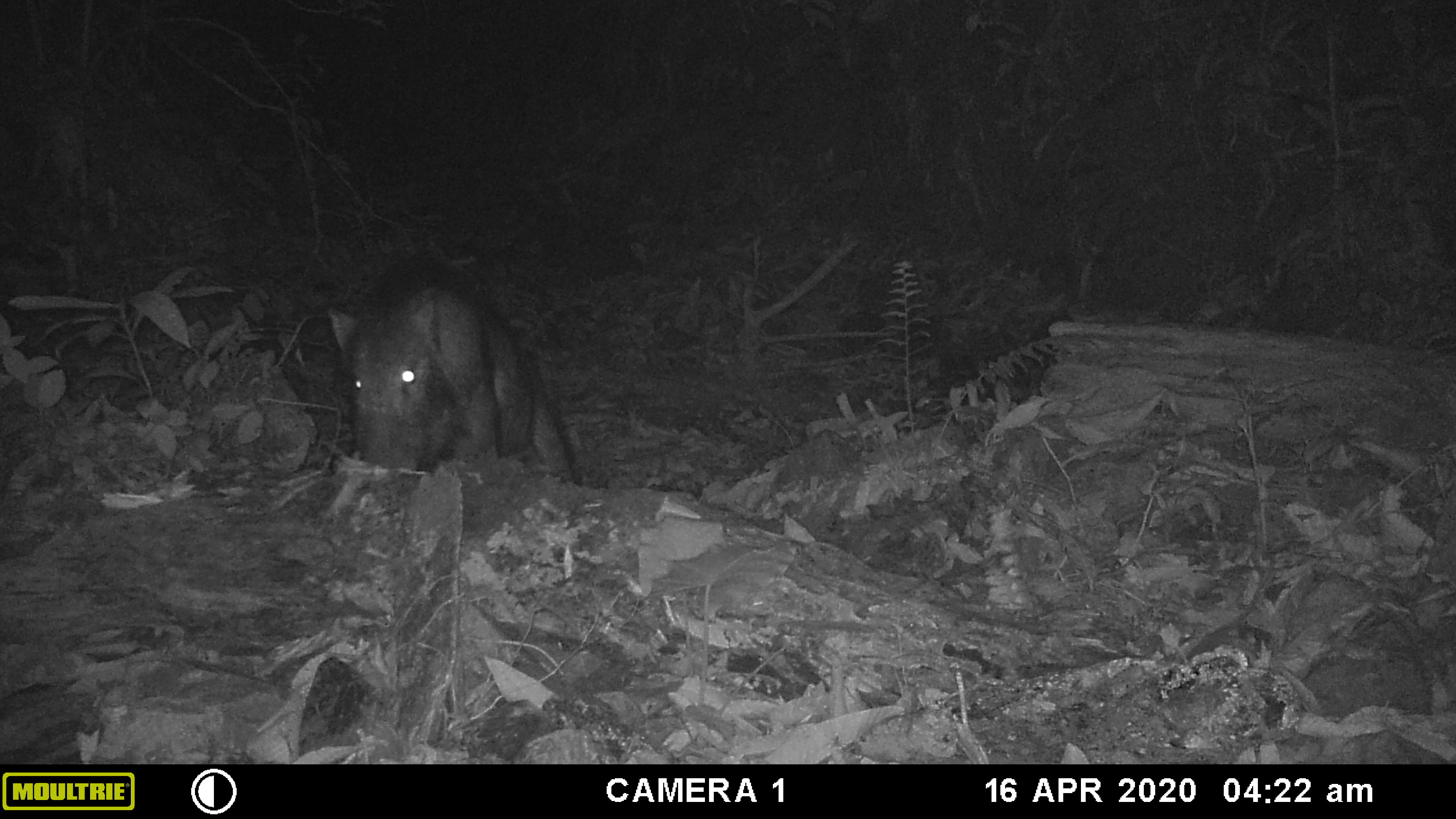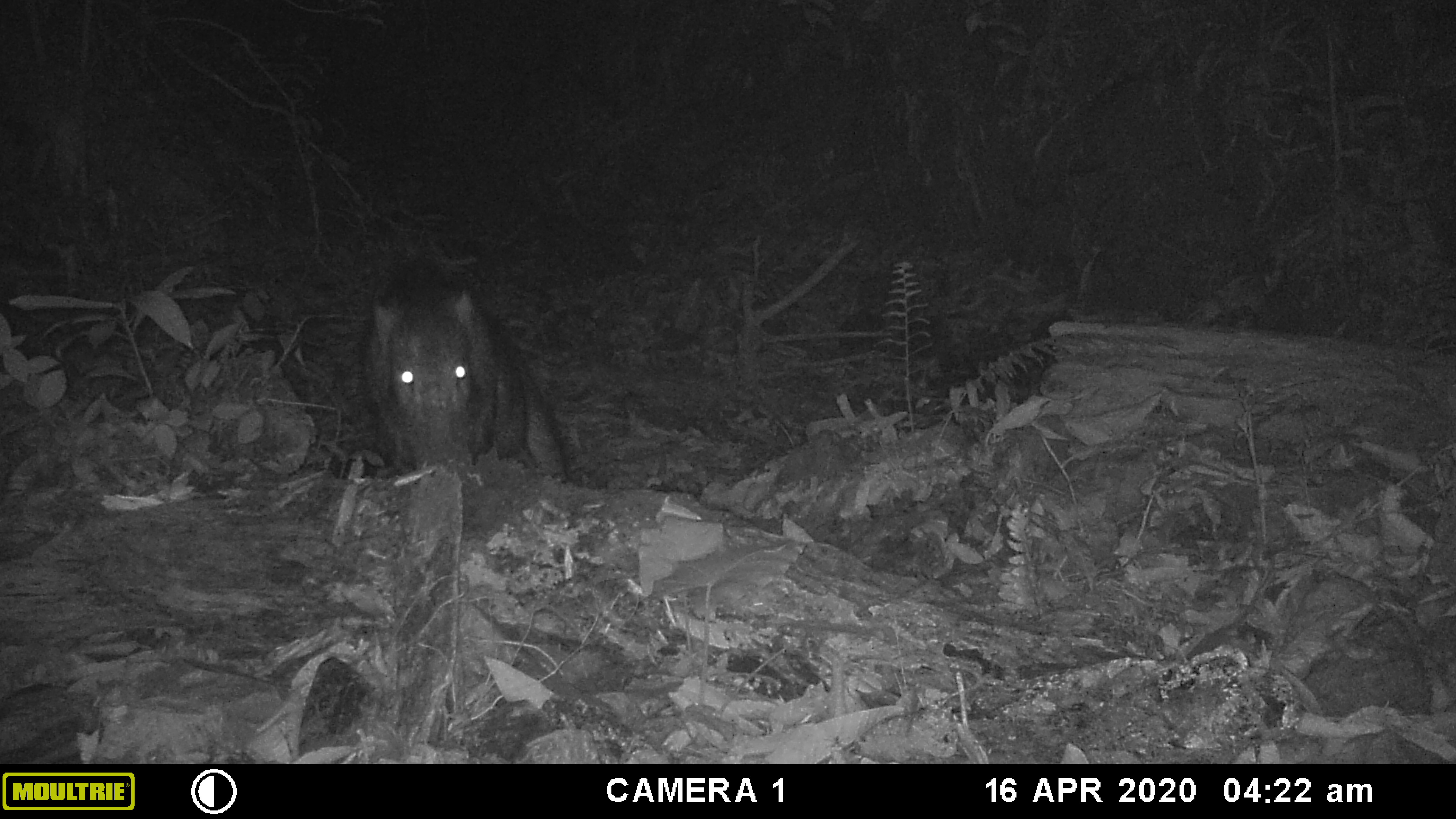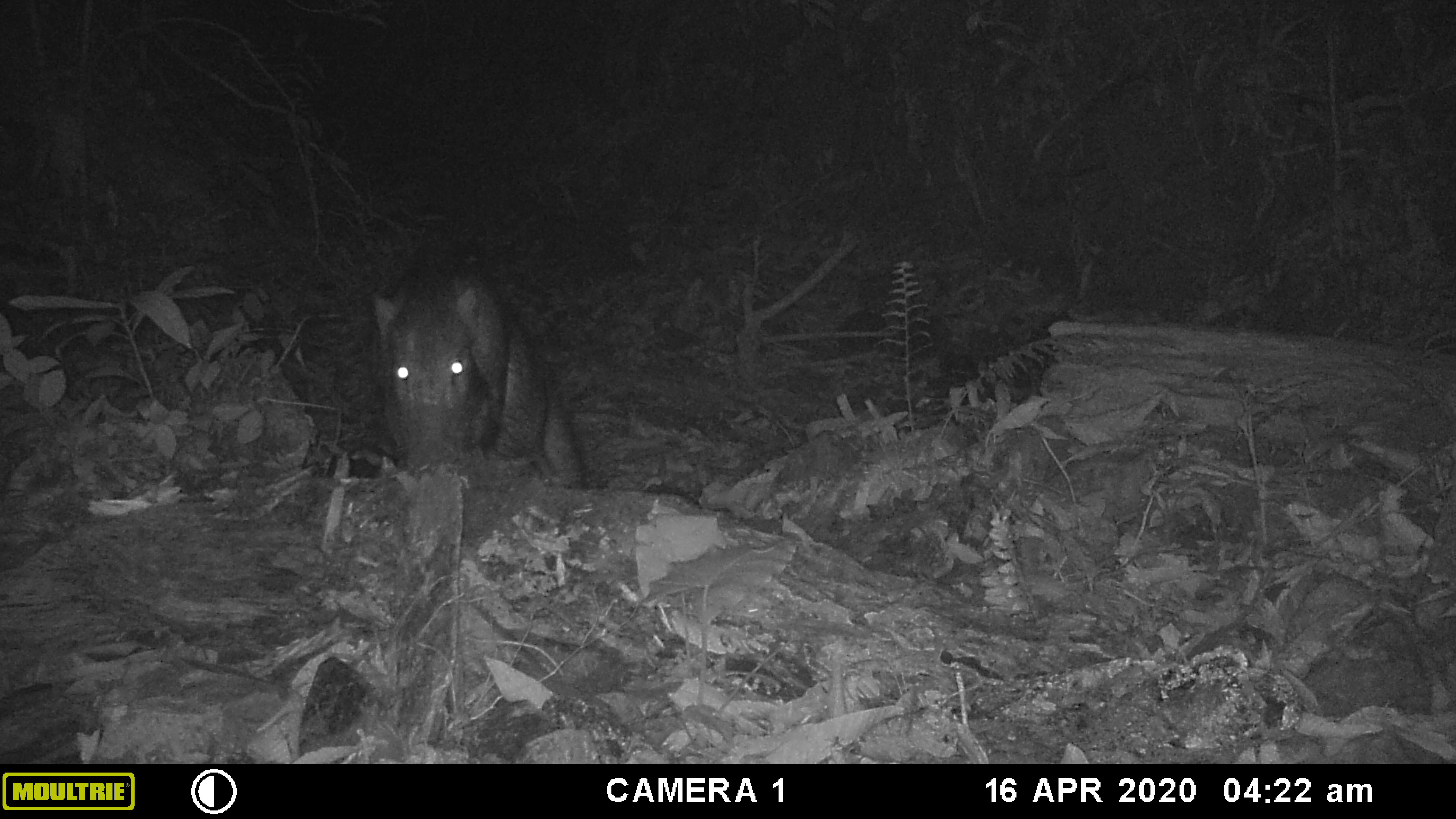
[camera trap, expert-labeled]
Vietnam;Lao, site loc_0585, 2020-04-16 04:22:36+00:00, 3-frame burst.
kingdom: Animalia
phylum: Chordata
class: Mammalia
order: Artiodactyla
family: Suidae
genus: Sus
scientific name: Sus scrofa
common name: eurasian wild pig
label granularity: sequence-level